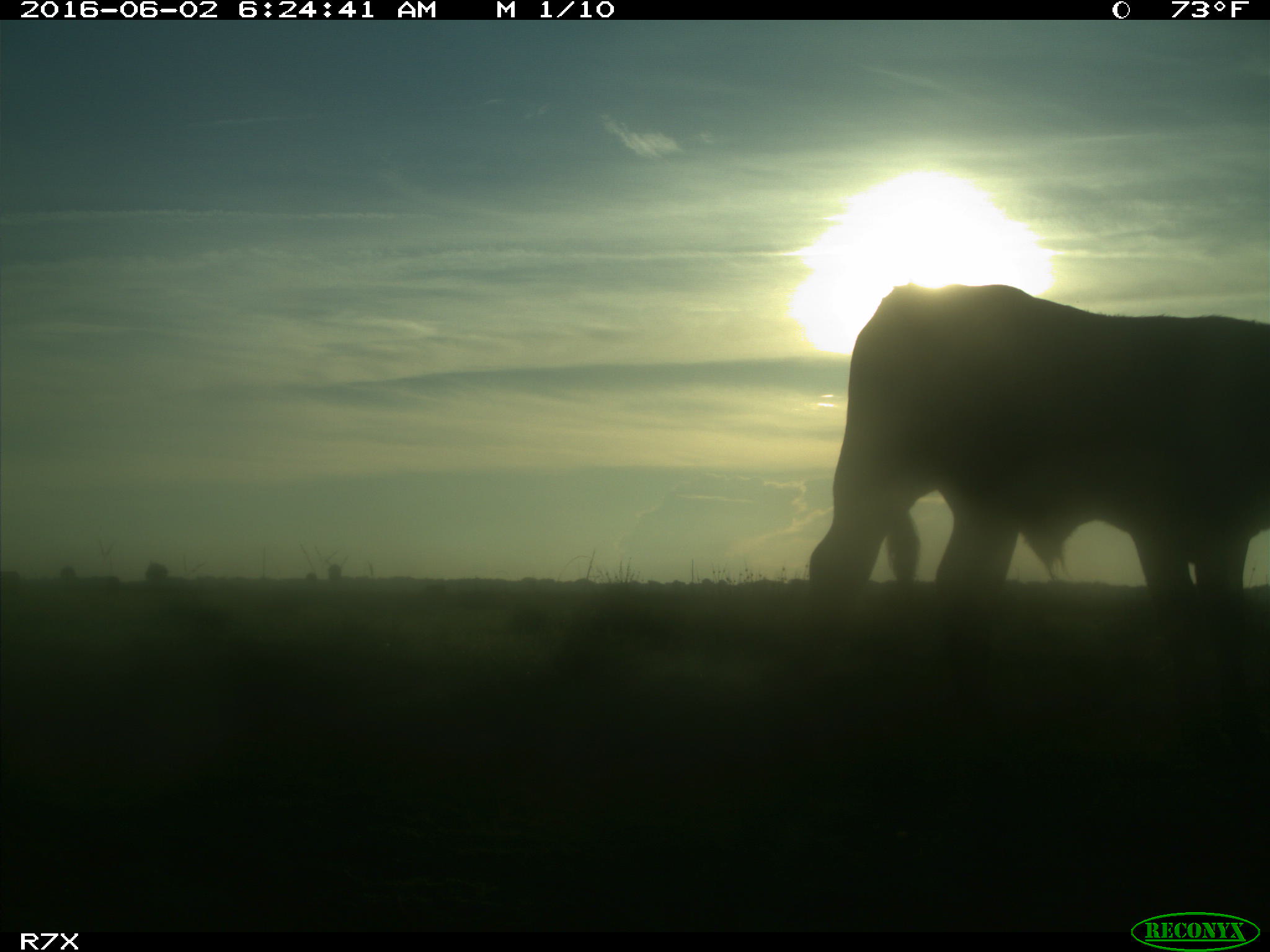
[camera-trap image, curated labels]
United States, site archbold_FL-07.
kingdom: Animalia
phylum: Chordata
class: Mammalia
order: Artiodactyla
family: Bovidae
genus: Bos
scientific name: Bos taurus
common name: domestic cow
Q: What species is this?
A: Bos taurus (domestic cow).